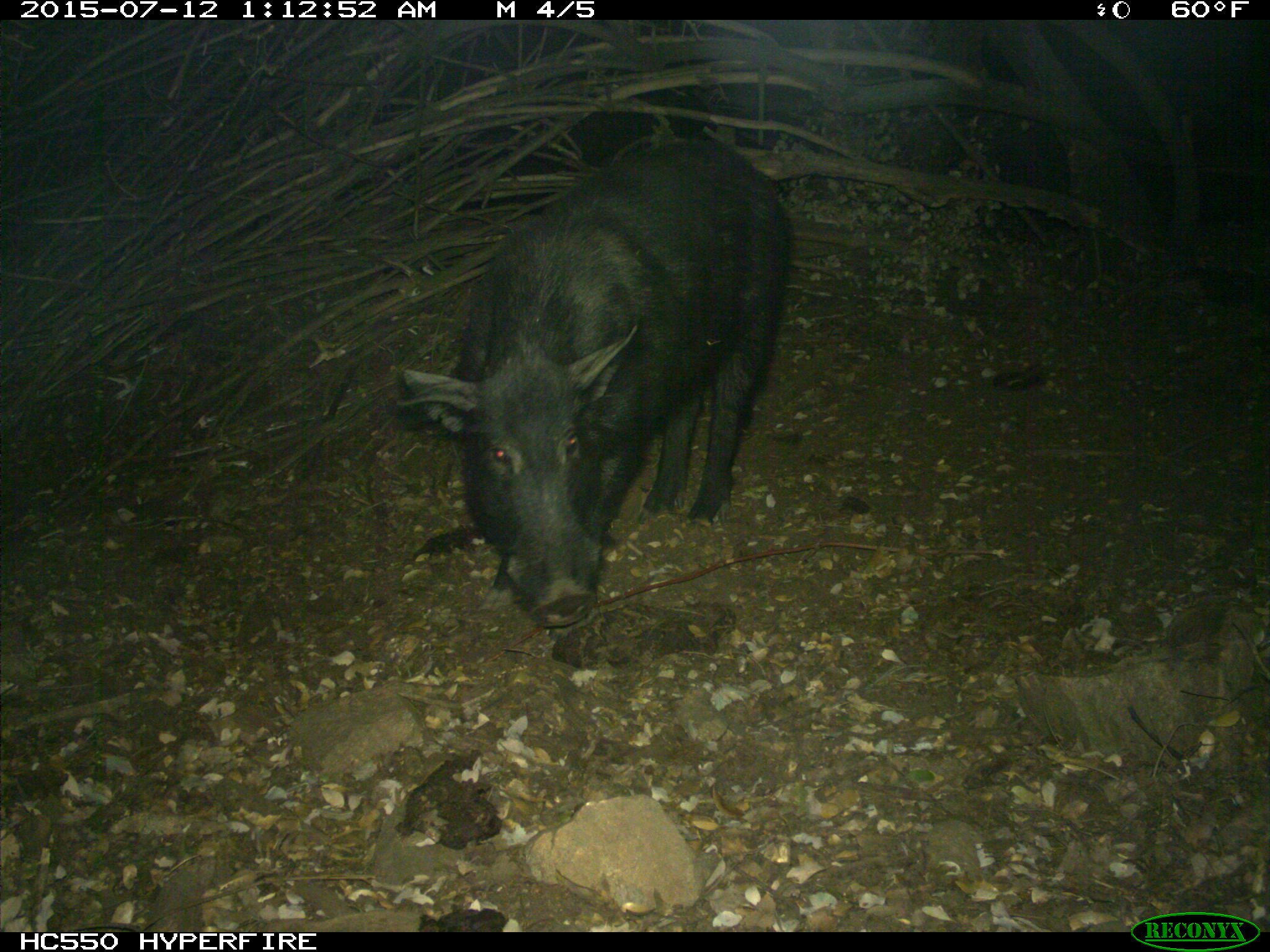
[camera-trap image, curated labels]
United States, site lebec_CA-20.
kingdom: Animalia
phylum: Chordata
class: Mammalia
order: Artiodactyla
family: Suidae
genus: Sus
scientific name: Sus scrofa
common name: wild boar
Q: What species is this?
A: Sus scrofa (wild boar).